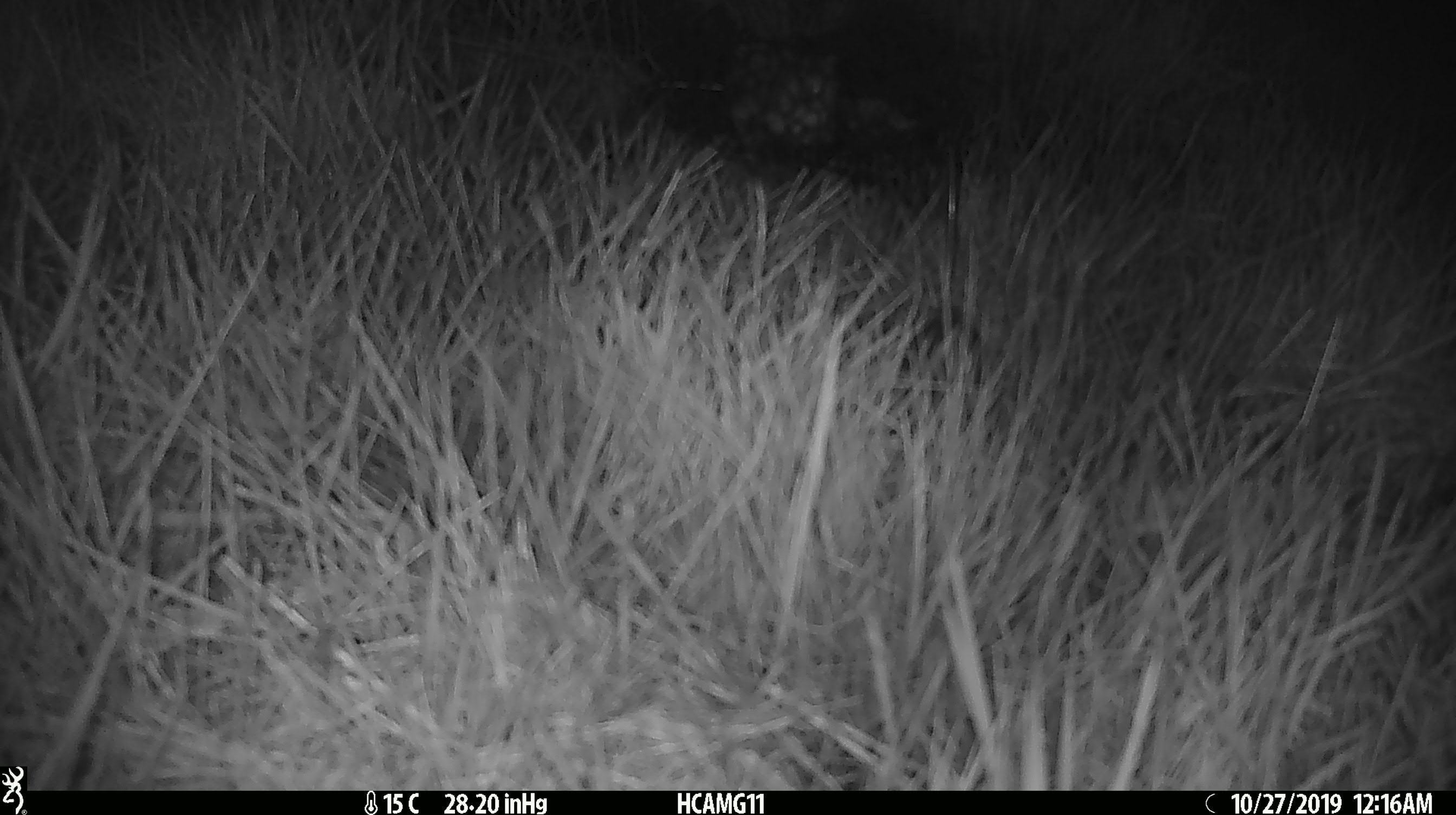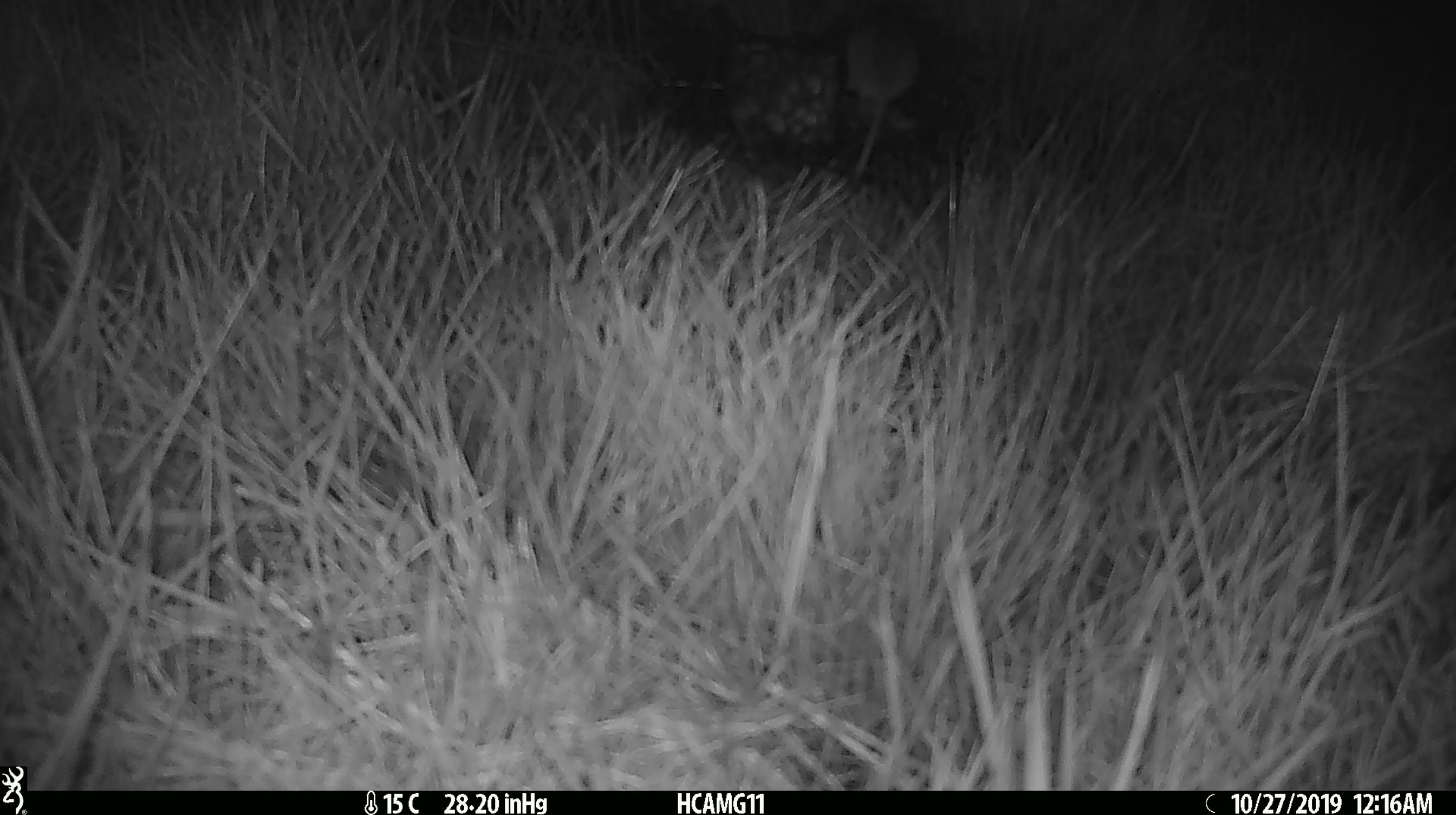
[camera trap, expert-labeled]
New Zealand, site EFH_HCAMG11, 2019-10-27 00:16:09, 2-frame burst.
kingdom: Animalia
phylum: Chordata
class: Mammalia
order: Rodentia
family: Muridae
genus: Mus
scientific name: Mus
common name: mouse